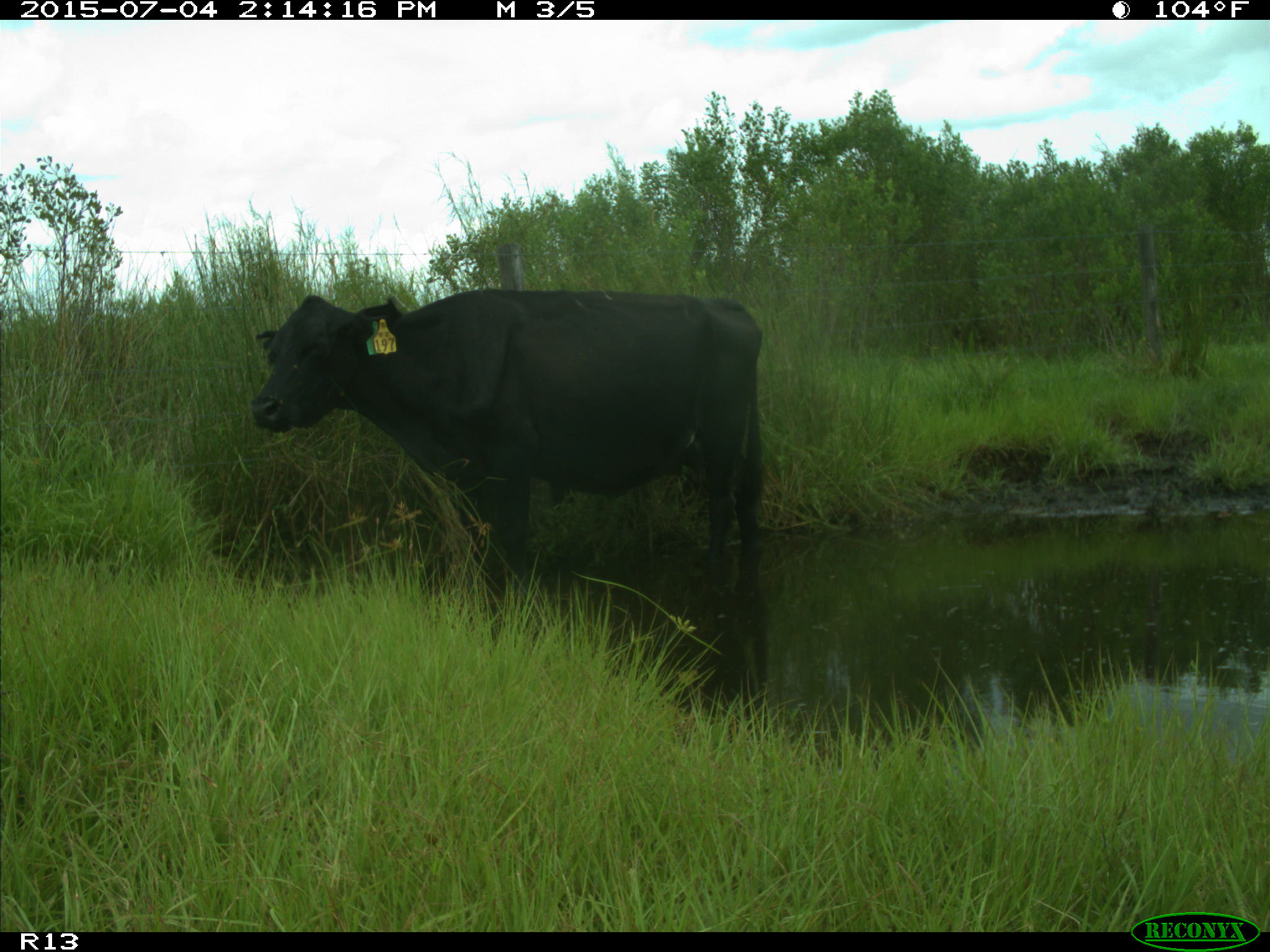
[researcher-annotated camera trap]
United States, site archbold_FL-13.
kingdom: Animalia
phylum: Chordata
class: Mammalia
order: Artiodactyla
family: Bovidae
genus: Bos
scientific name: Bos taurus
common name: domestic cow